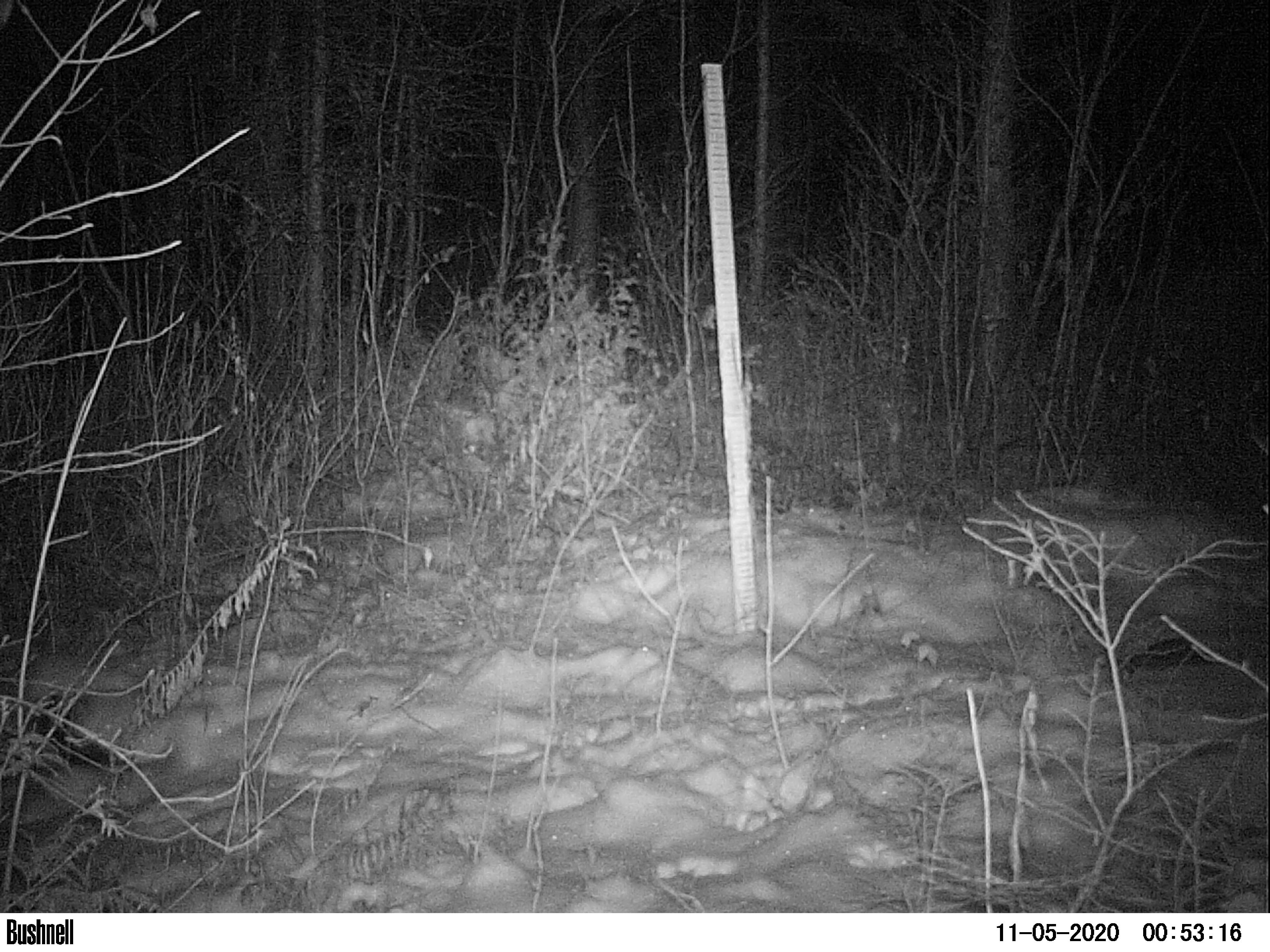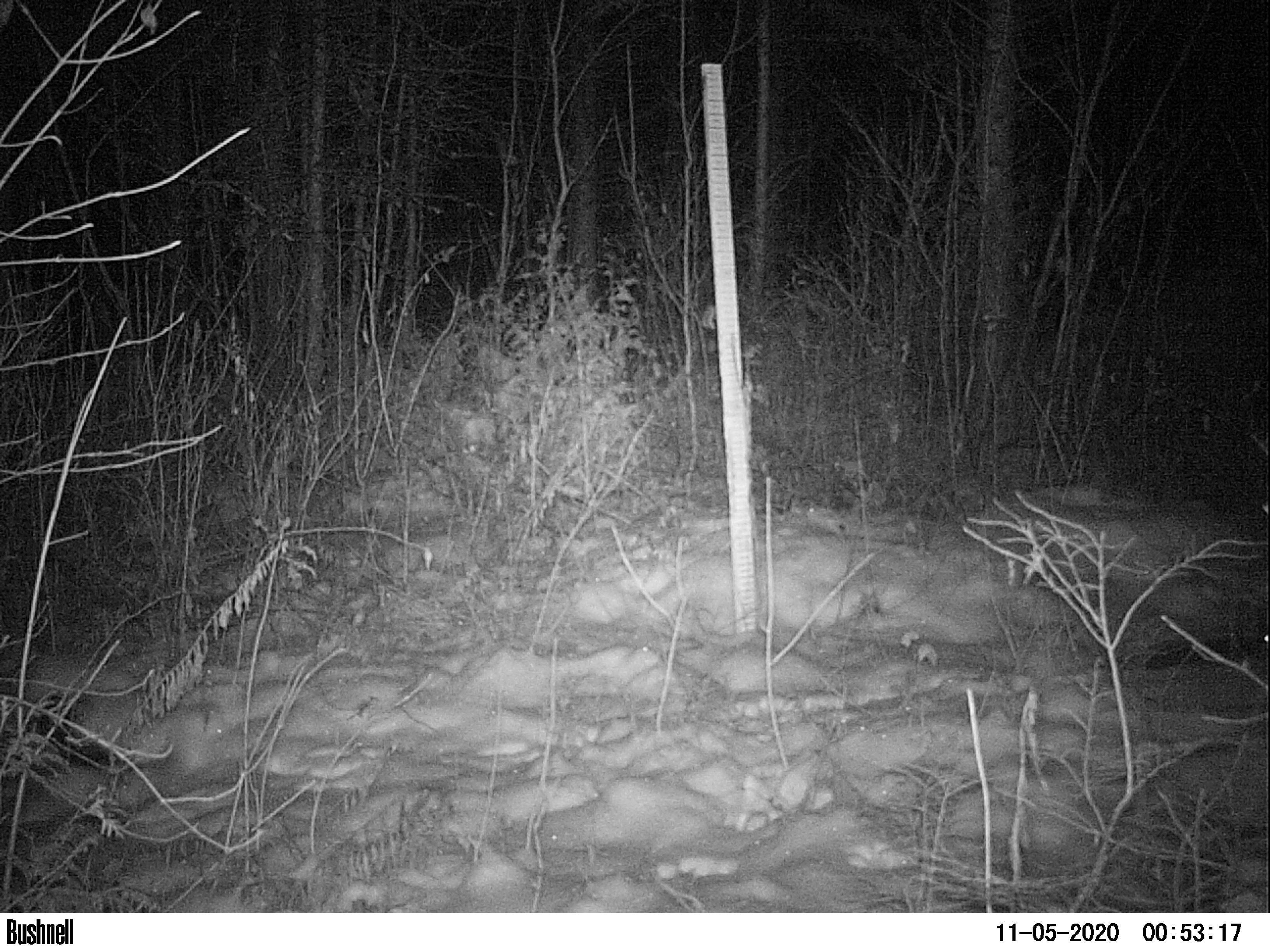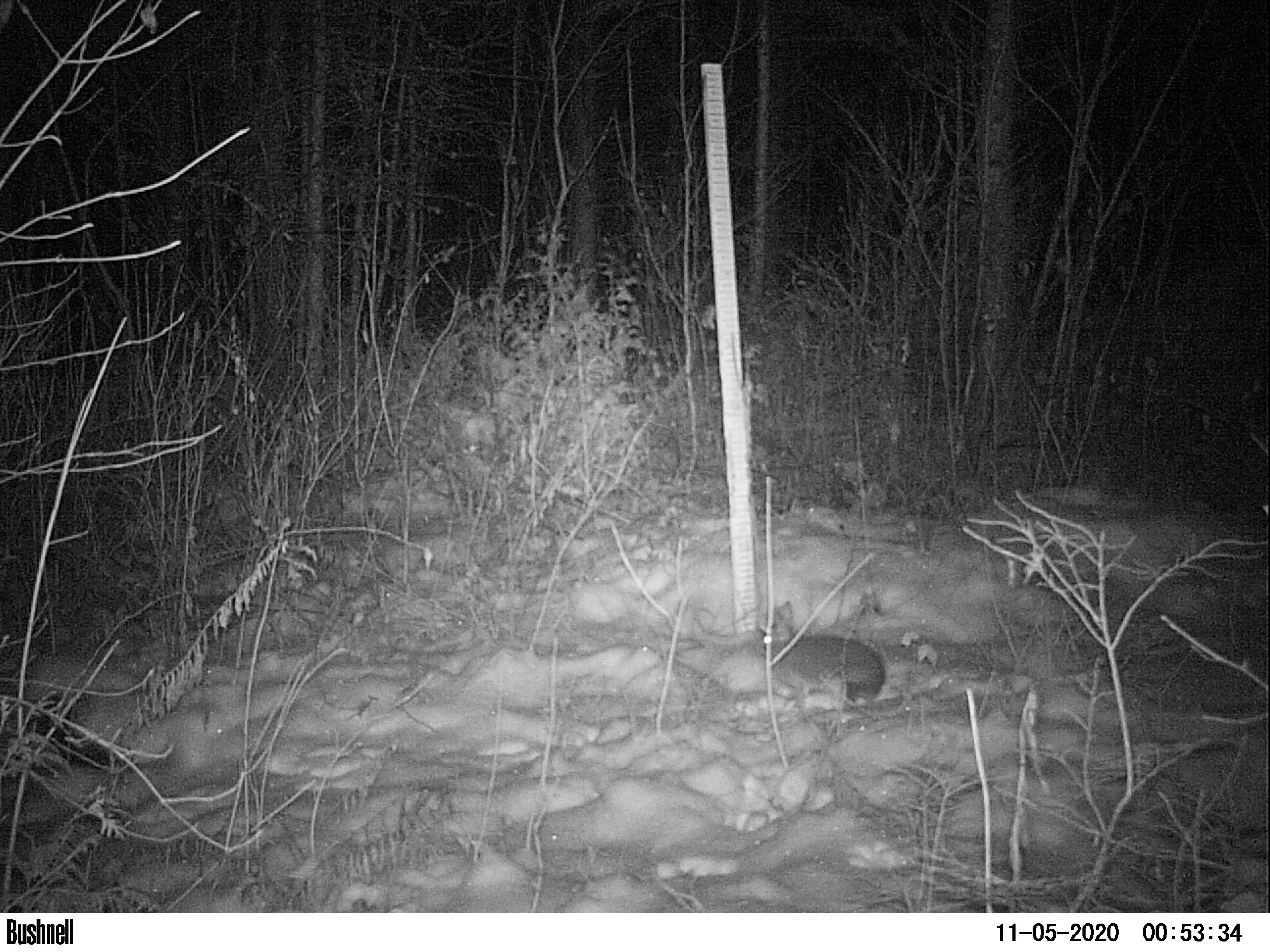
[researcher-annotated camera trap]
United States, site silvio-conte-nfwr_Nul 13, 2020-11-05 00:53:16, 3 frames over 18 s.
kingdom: Animalia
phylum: Chordata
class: Mammalia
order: Lagomorpha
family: Leporidae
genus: Lepus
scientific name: Lepus americanus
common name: snowshoe hare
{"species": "snowshoe hare (Lepus americanus)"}